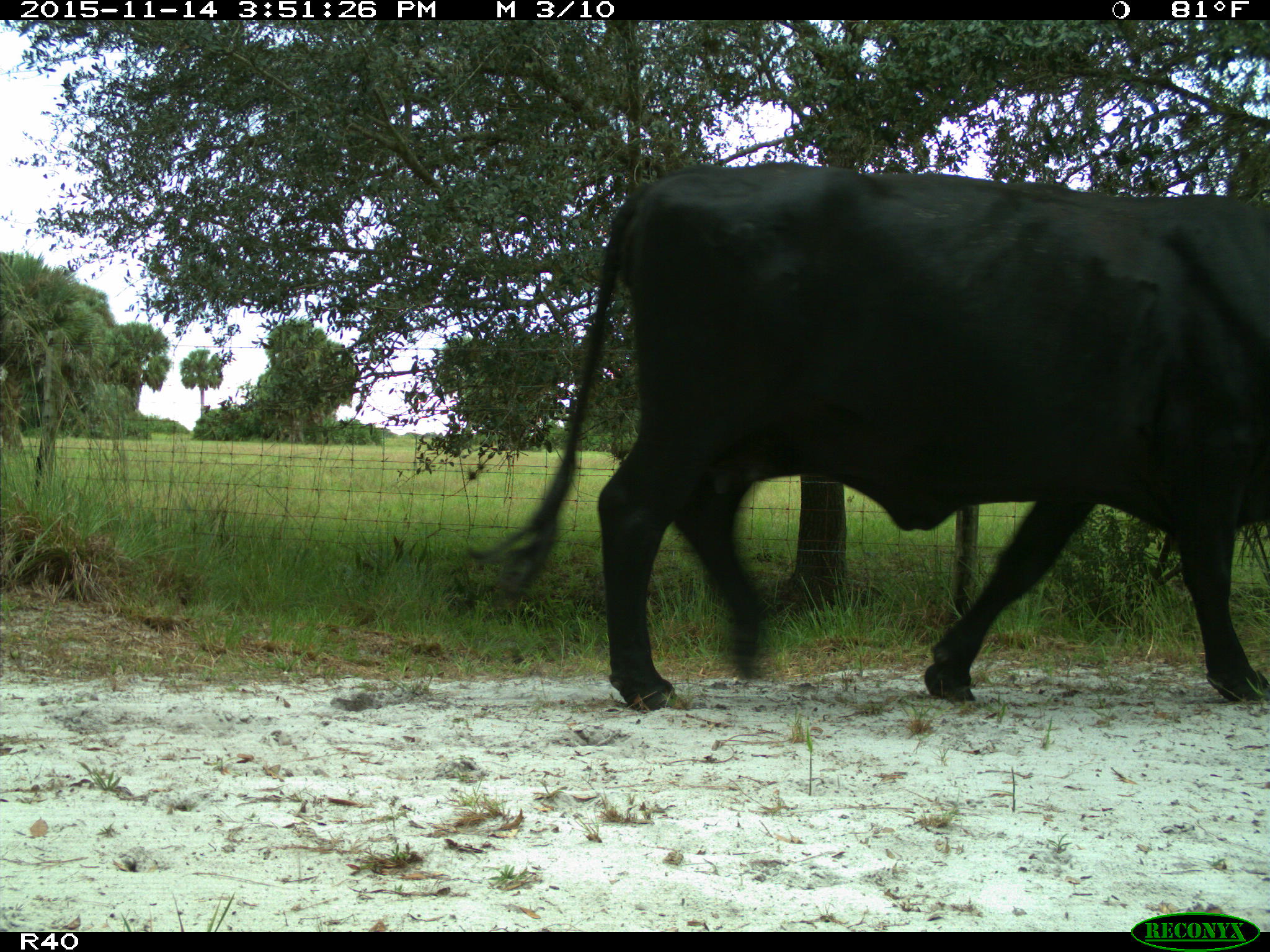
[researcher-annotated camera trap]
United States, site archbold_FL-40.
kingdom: Animalia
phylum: Chordata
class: Mammalia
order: Artiodactyla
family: Bovidae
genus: Bos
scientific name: Bos taurus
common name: domestic cow